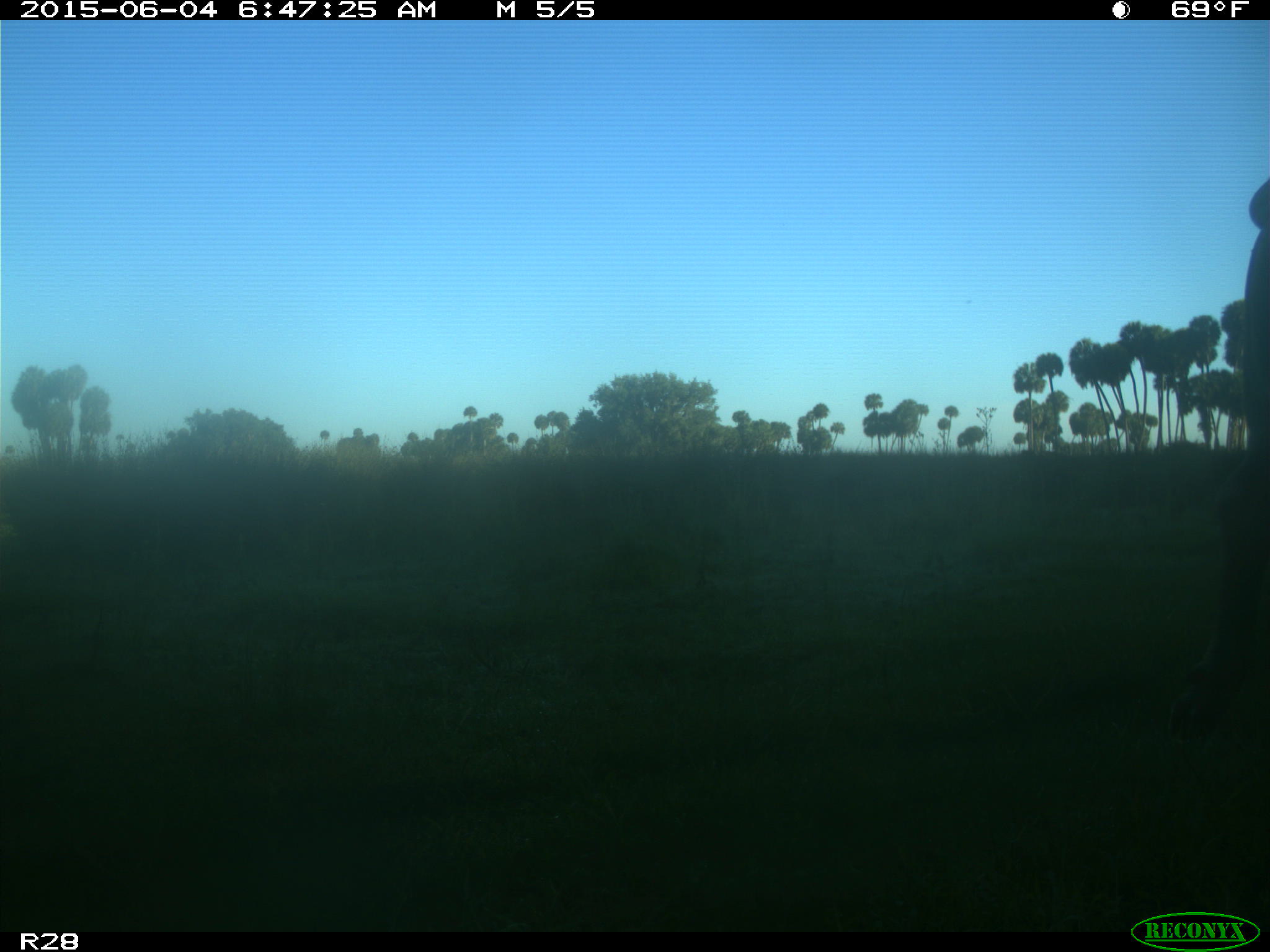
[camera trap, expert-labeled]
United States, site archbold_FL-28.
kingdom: Animalia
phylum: Chordata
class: Mammalia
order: Artiodactyla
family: Bovidae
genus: Bos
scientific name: Bos taurus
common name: domestic cow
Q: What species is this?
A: Bos taurus (domestic cow).